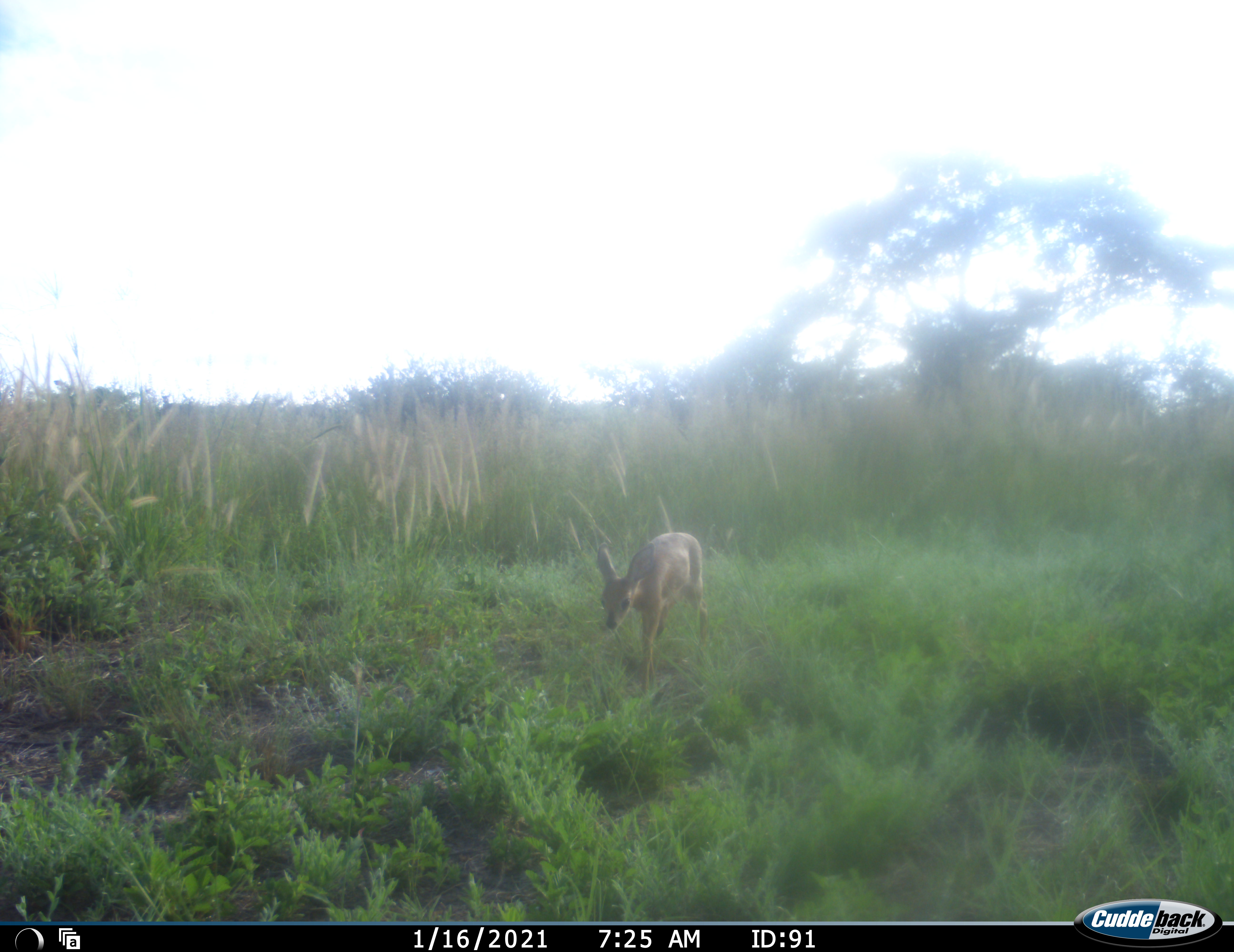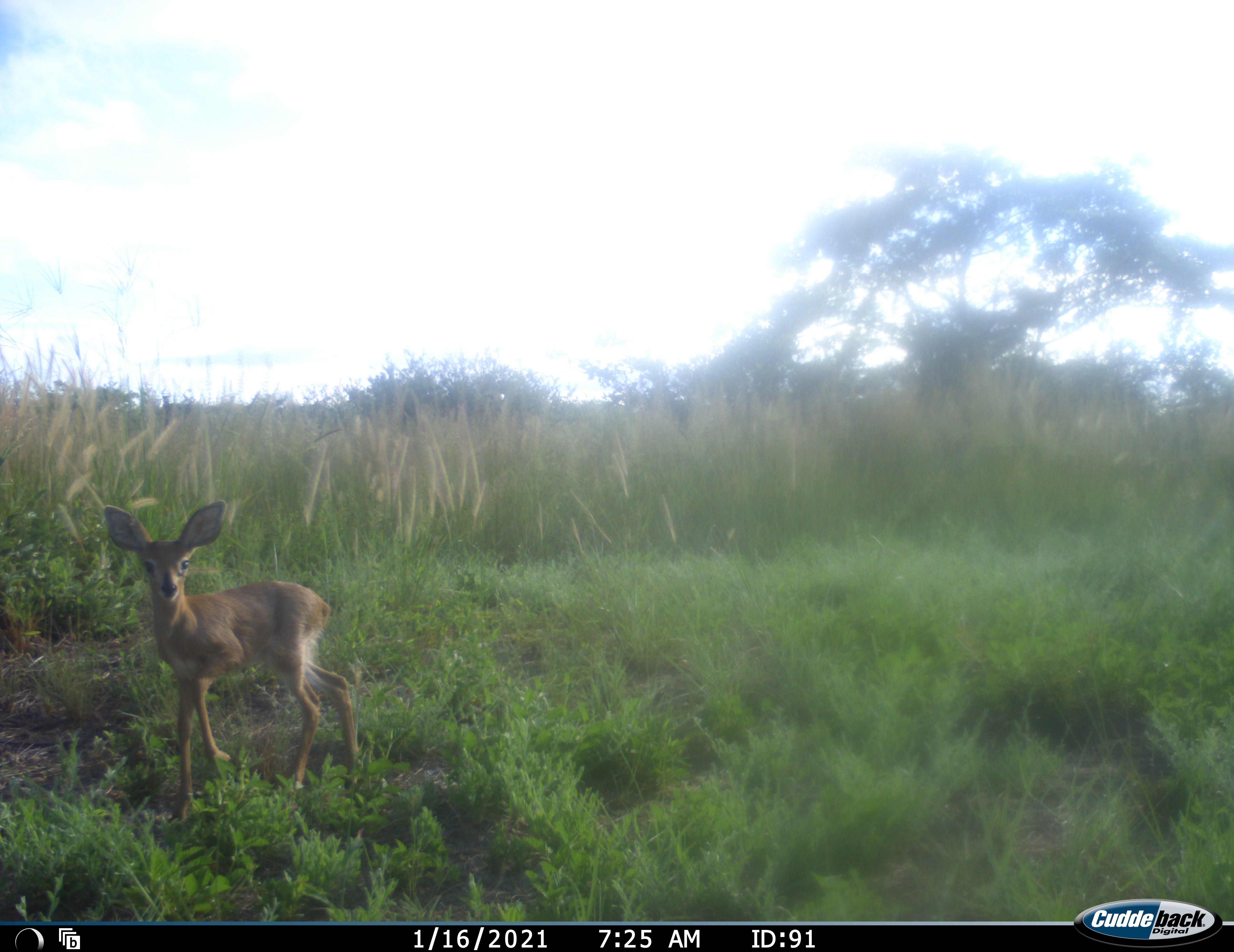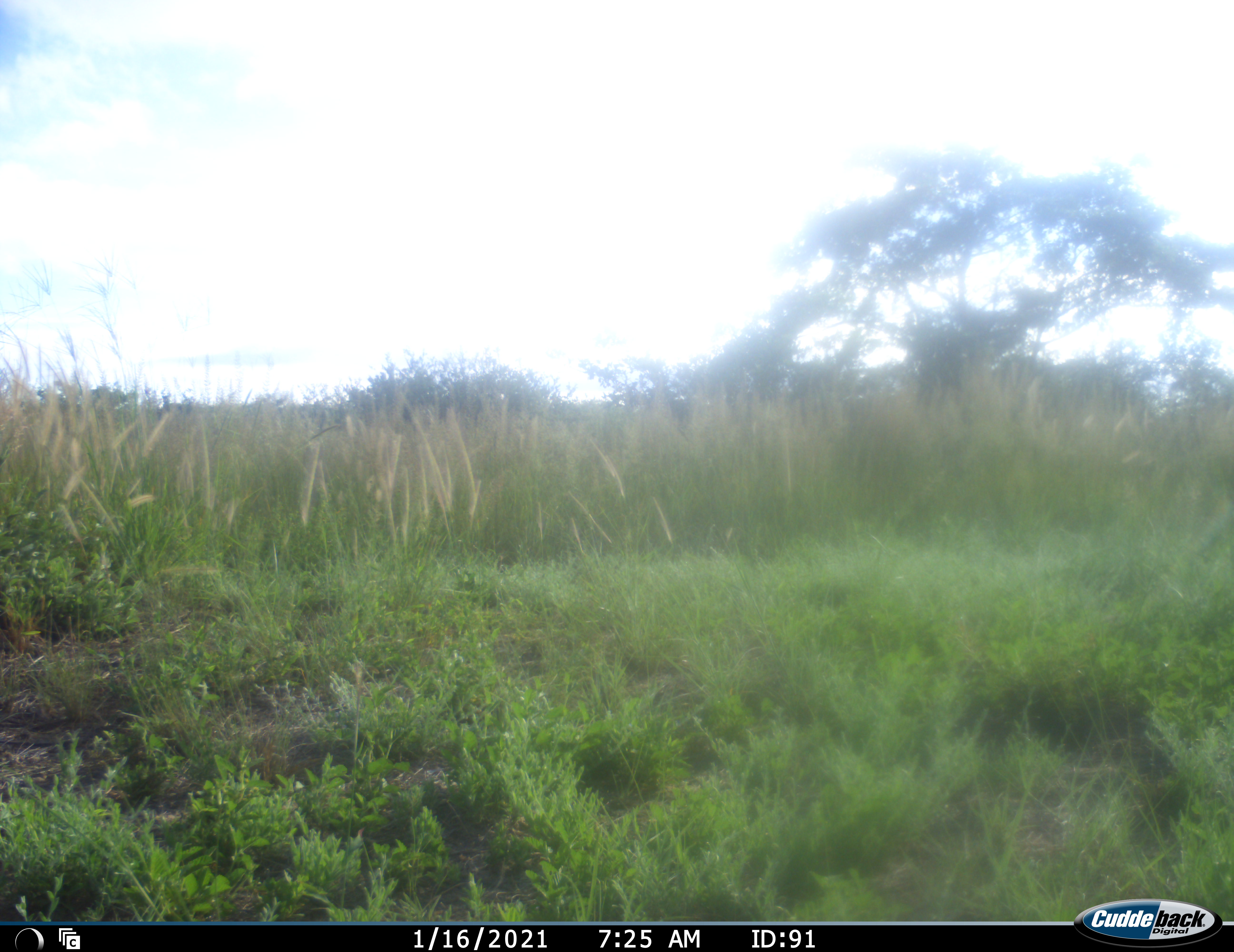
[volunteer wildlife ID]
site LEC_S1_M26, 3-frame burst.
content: unidentified animal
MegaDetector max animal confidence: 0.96